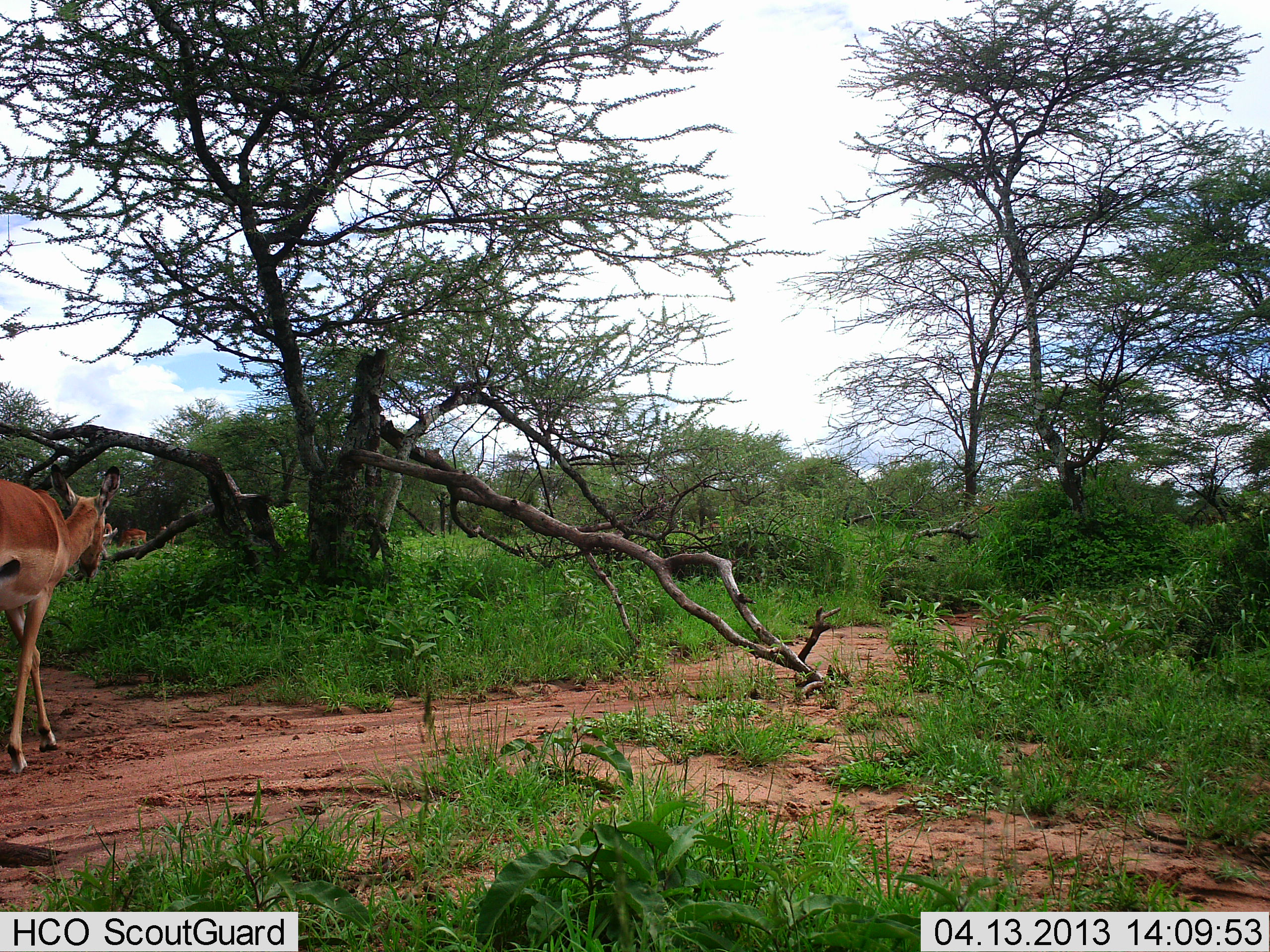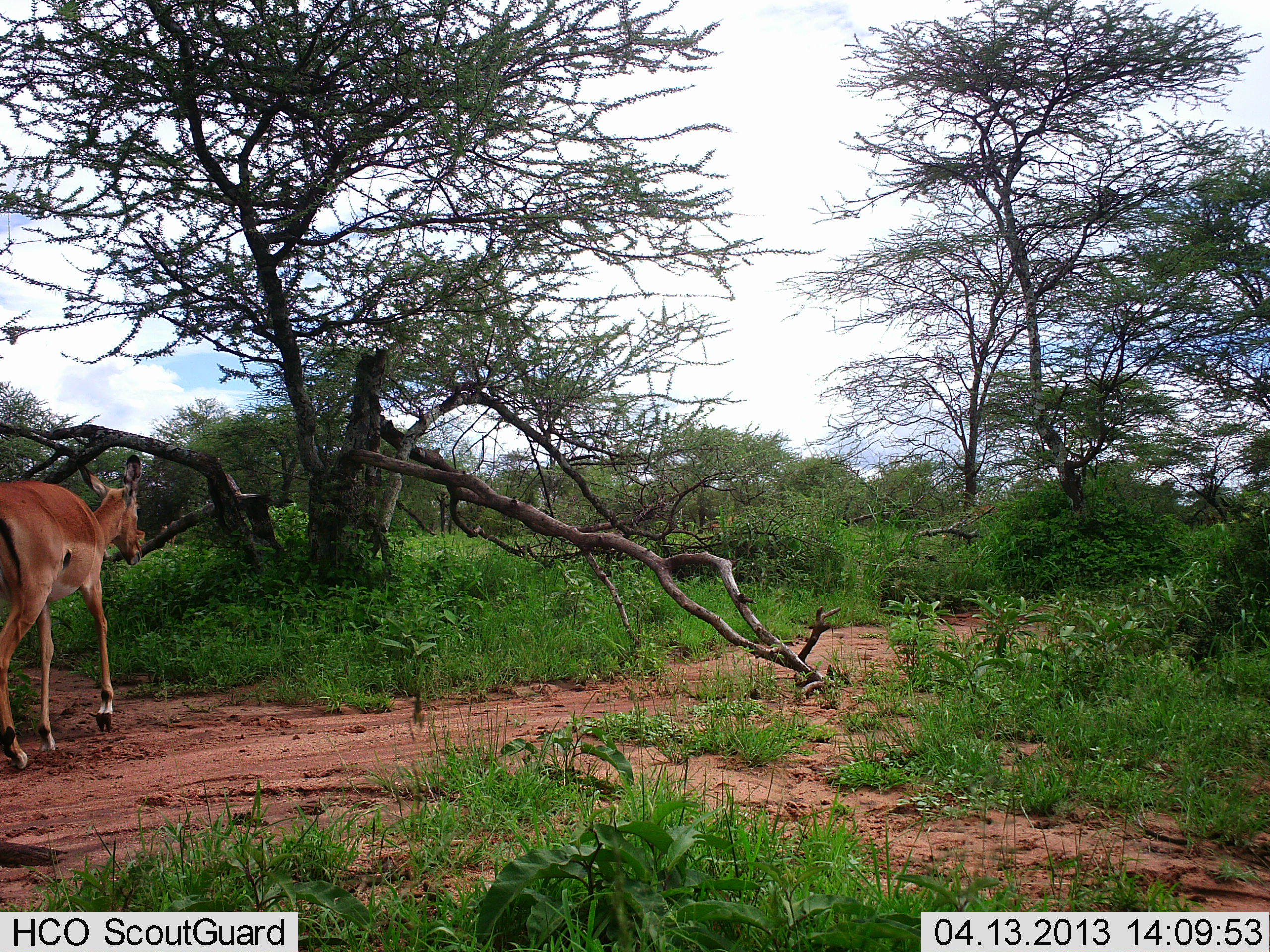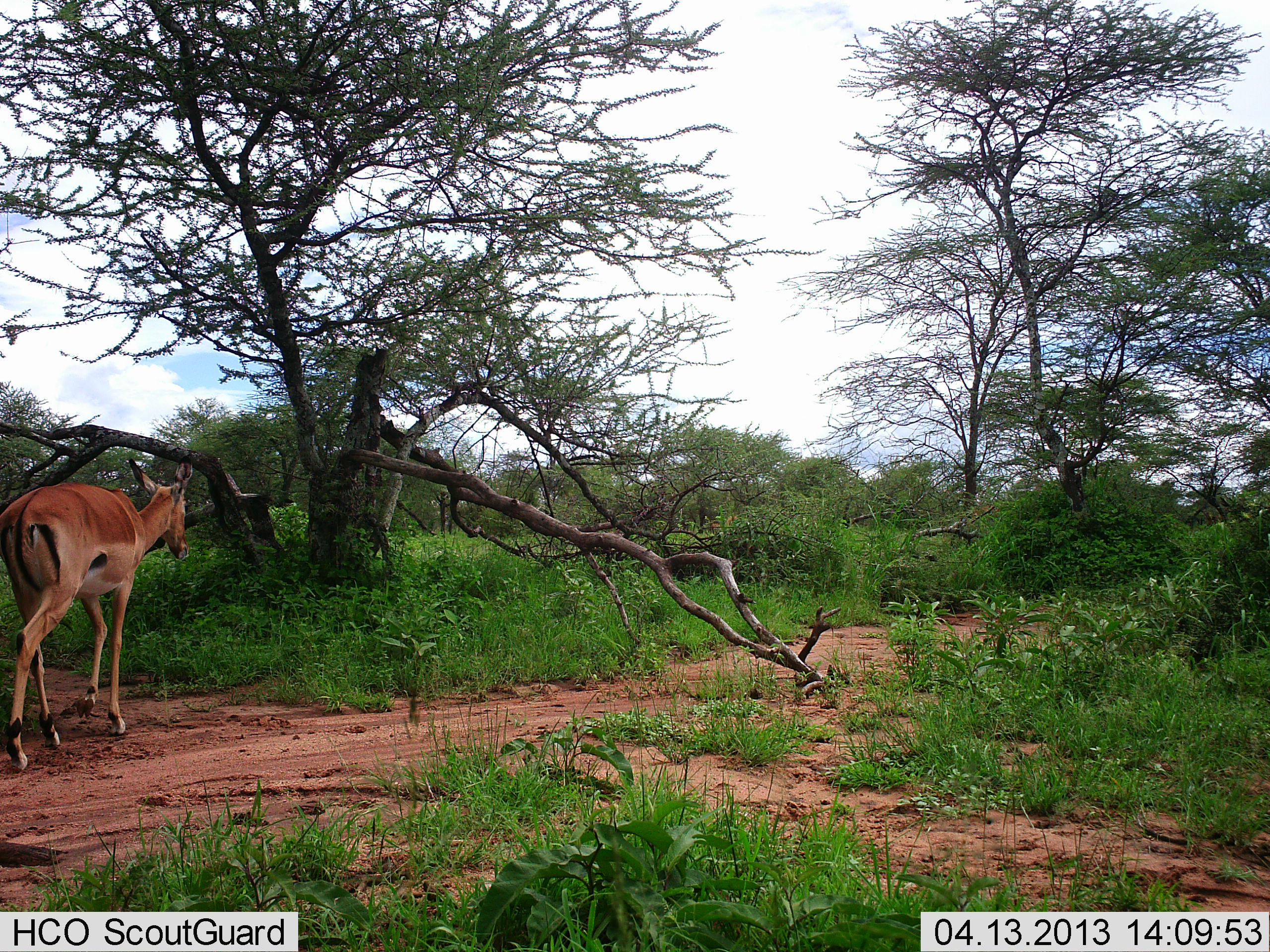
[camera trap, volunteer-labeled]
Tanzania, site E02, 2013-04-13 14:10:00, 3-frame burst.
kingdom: Animalia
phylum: Chordata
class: Mammalia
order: Artiodactyla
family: Bovidae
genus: Aepyceros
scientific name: Aepyceros melampus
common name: impala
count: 2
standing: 20%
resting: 0%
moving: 100%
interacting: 0%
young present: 0%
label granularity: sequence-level